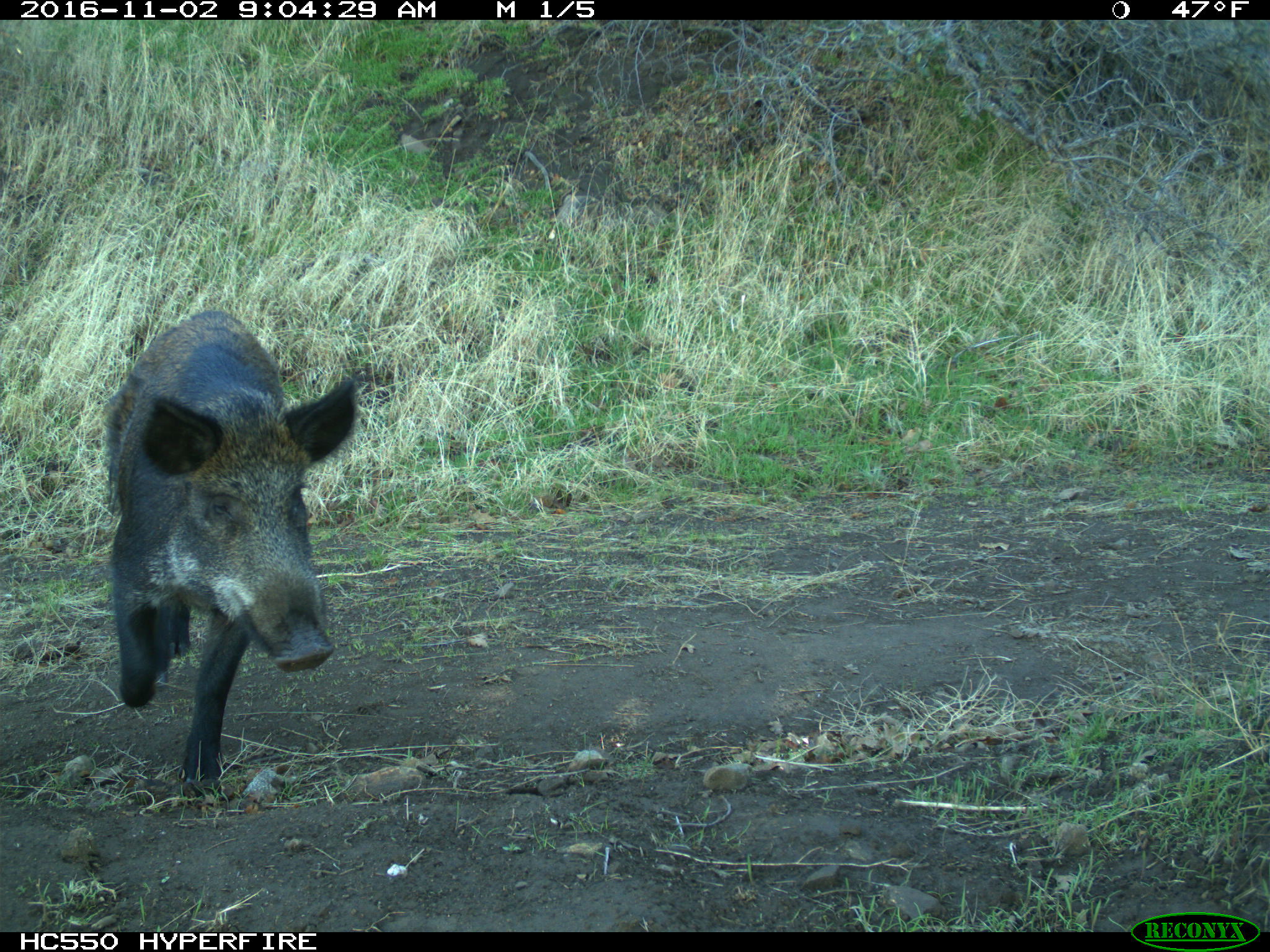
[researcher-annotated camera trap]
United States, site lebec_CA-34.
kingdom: Animalia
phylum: Chordata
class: Mammalia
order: Artiodactyla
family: Suidae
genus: Sus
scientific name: Sus scrofa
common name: wild boar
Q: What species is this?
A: Sus scrofa (wild boar).